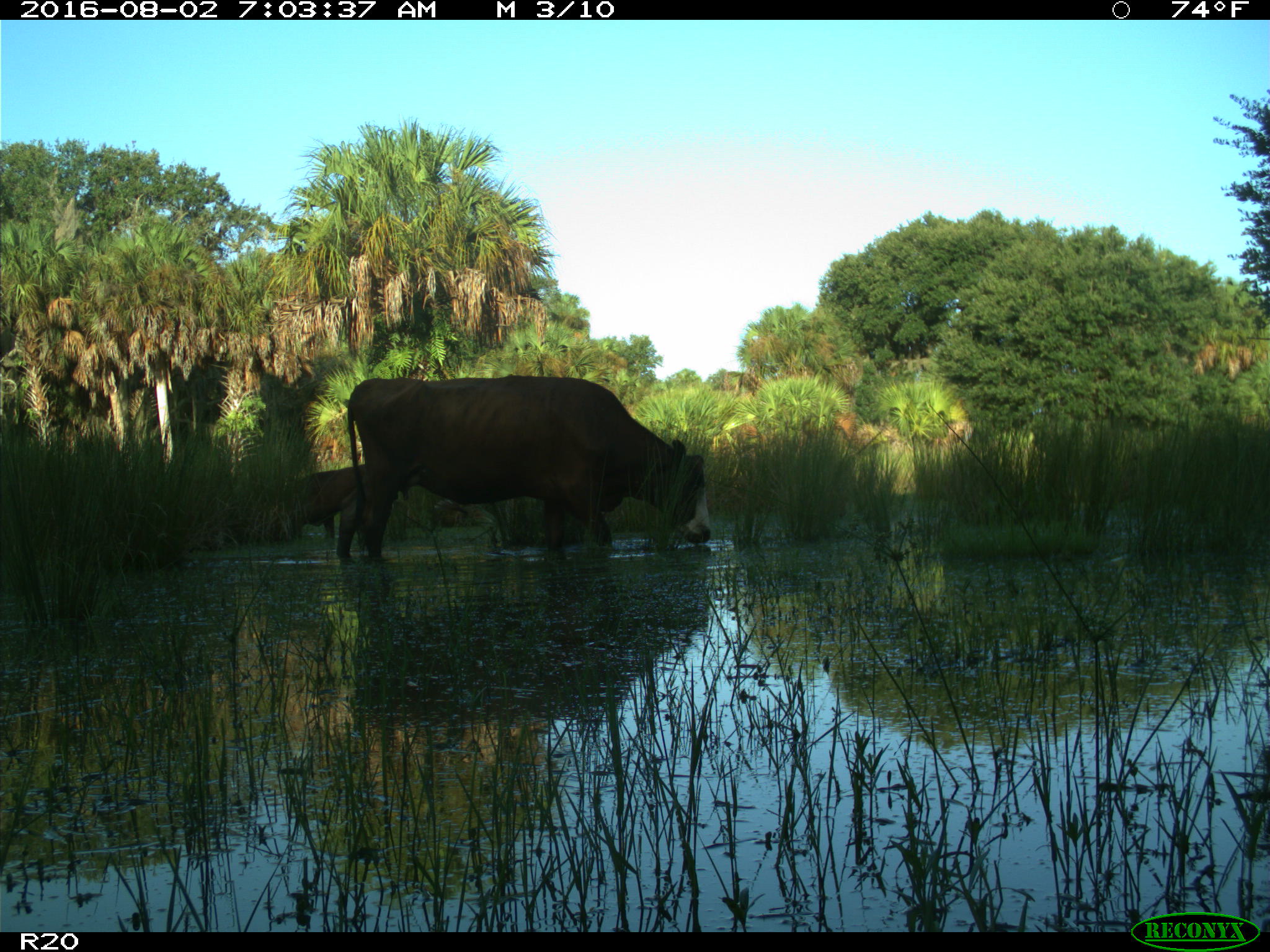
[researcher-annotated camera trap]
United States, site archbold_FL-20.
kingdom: Animalia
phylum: Chordata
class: Mammalia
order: Artiodactyla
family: Bovidae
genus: Bos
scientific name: Bos taurus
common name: domestic cow